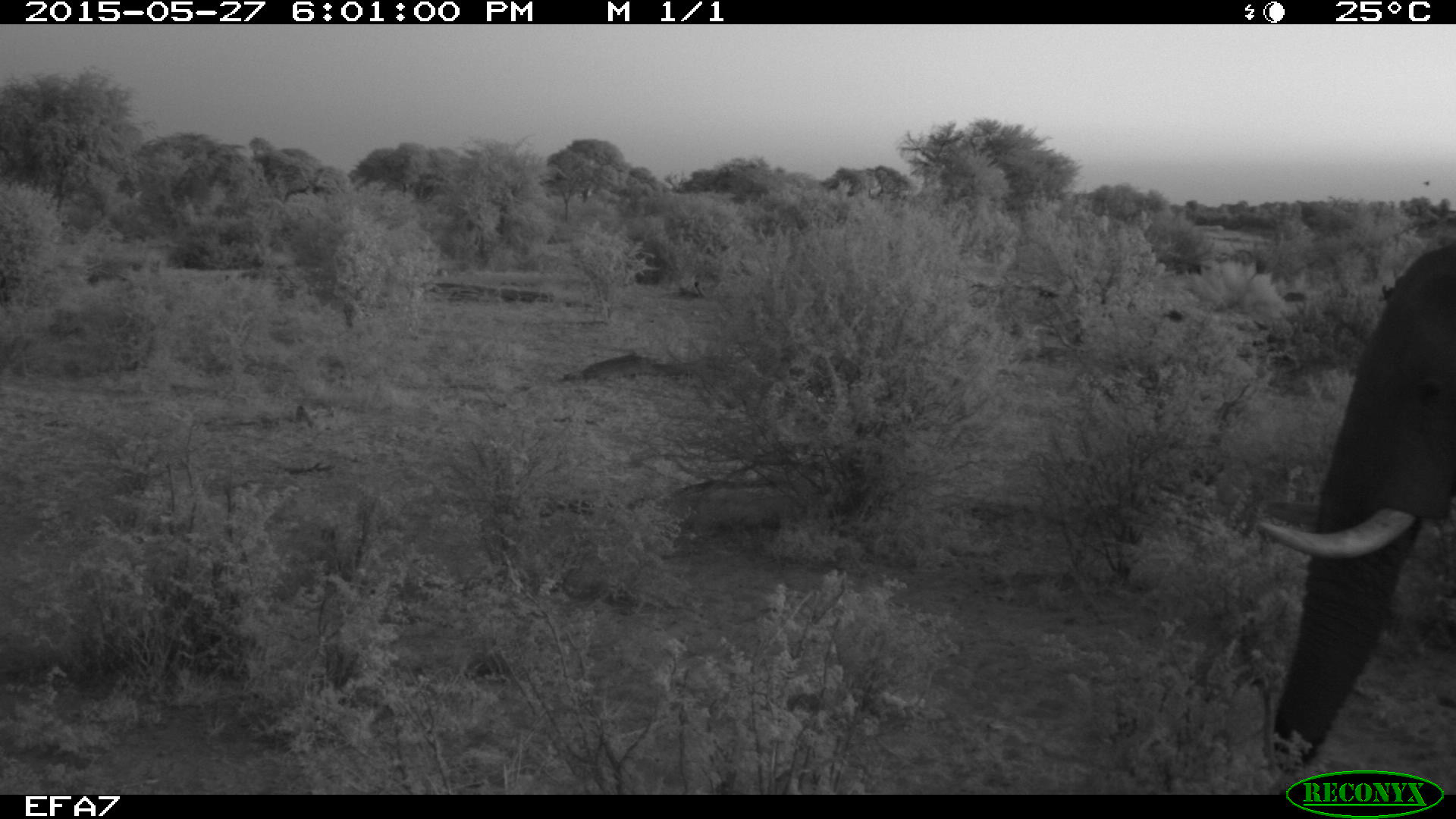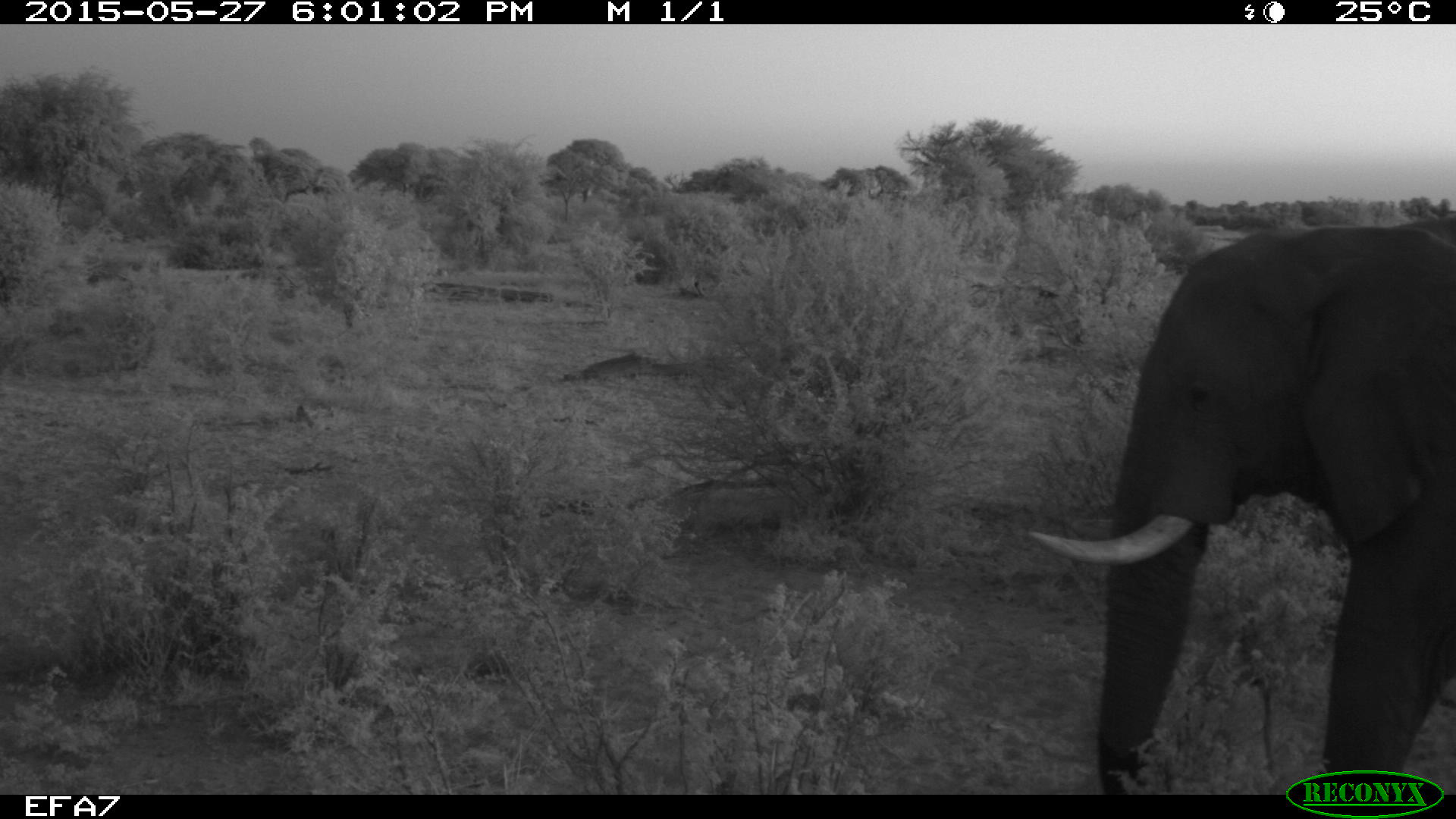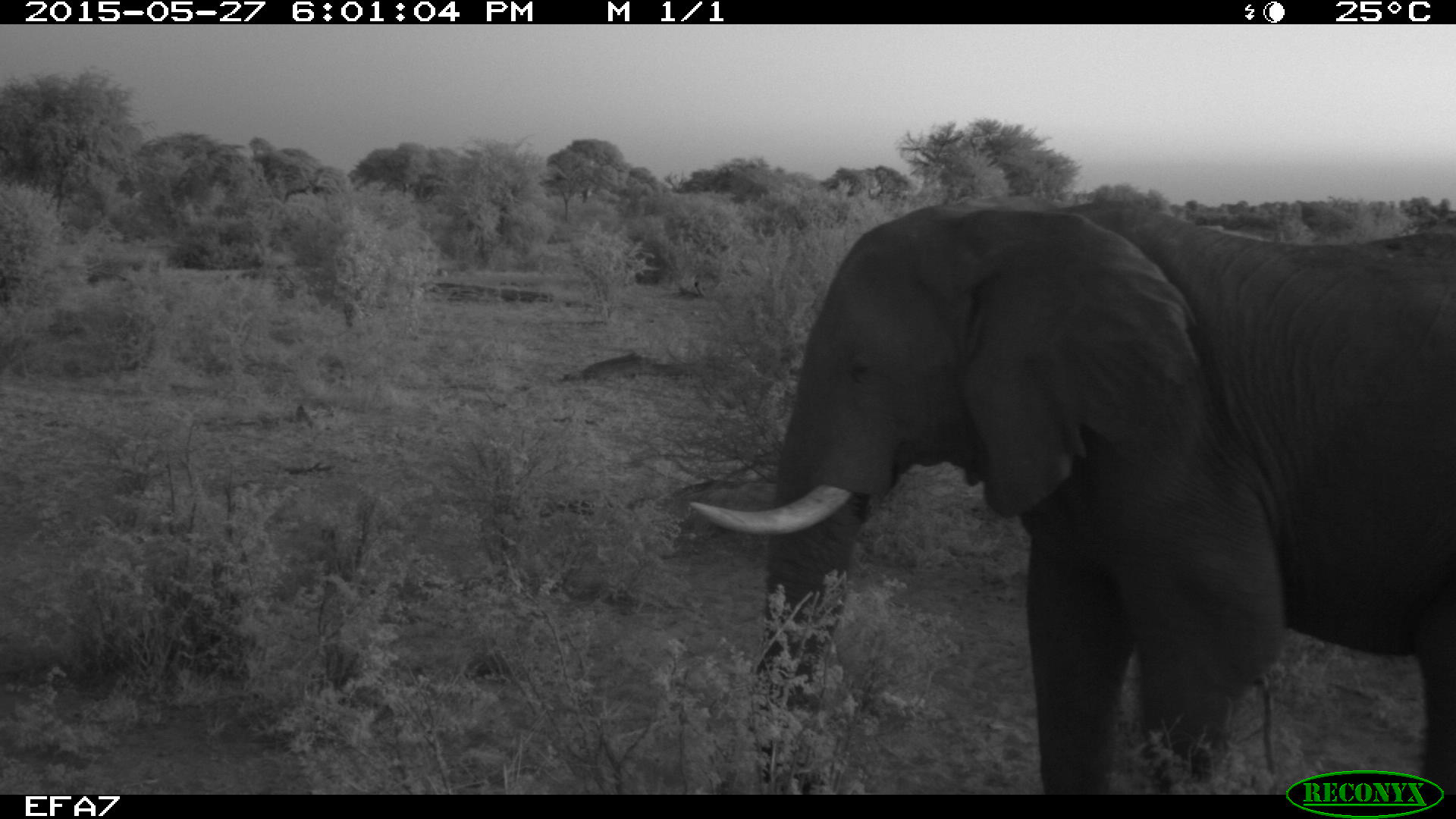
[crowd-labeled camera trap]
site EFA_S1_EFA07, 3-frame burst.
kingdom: Animalia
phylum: Chordata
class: Mammalia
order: Proboscidea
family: Elephantidae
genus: Loxodonta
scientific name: Loxodonta africana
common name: african bush elephant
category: elephant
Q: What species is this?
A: Elephant (african bush elephant) (Loxodonta africana).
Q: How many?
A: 1.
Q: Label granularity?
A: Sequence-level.